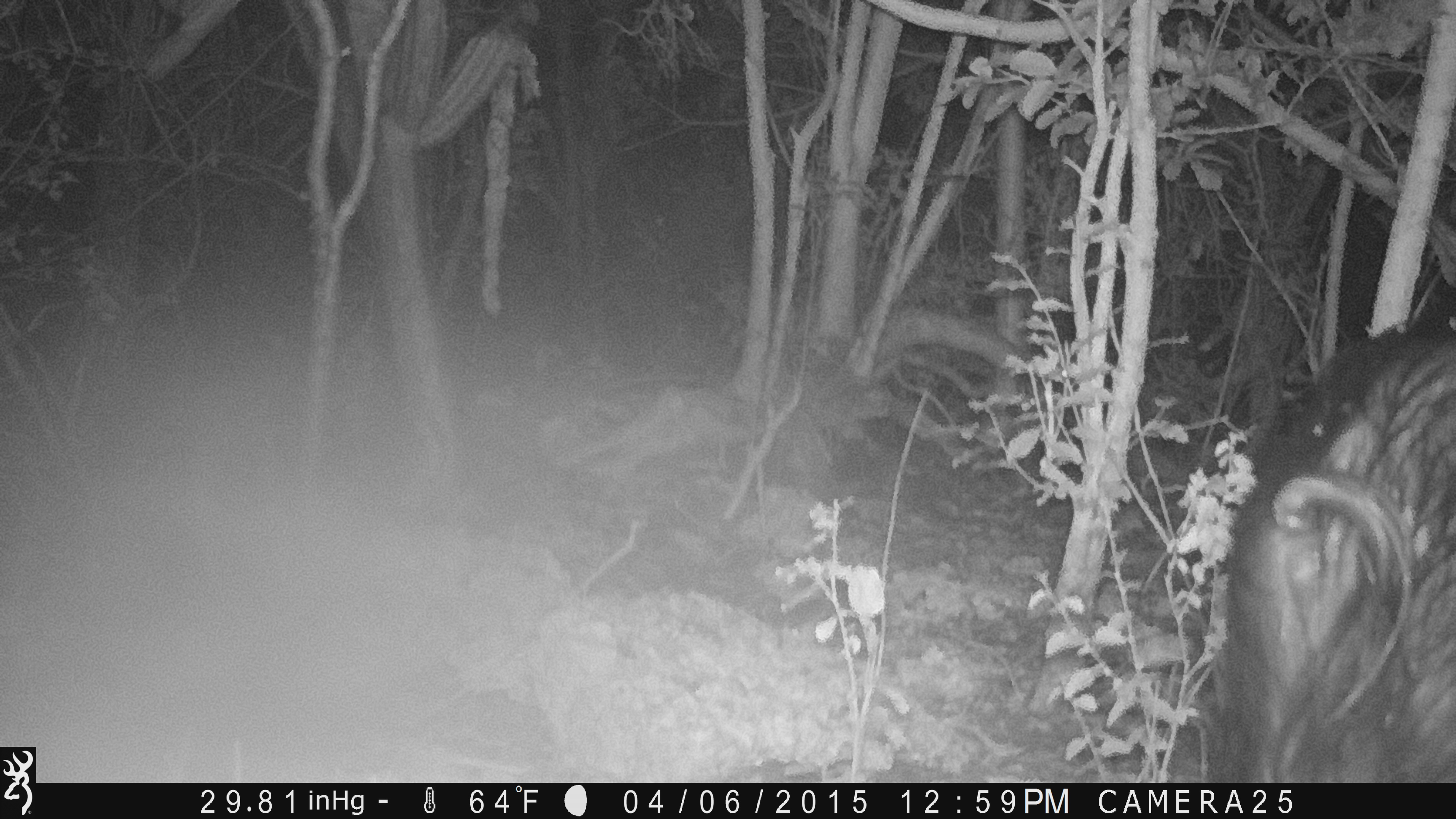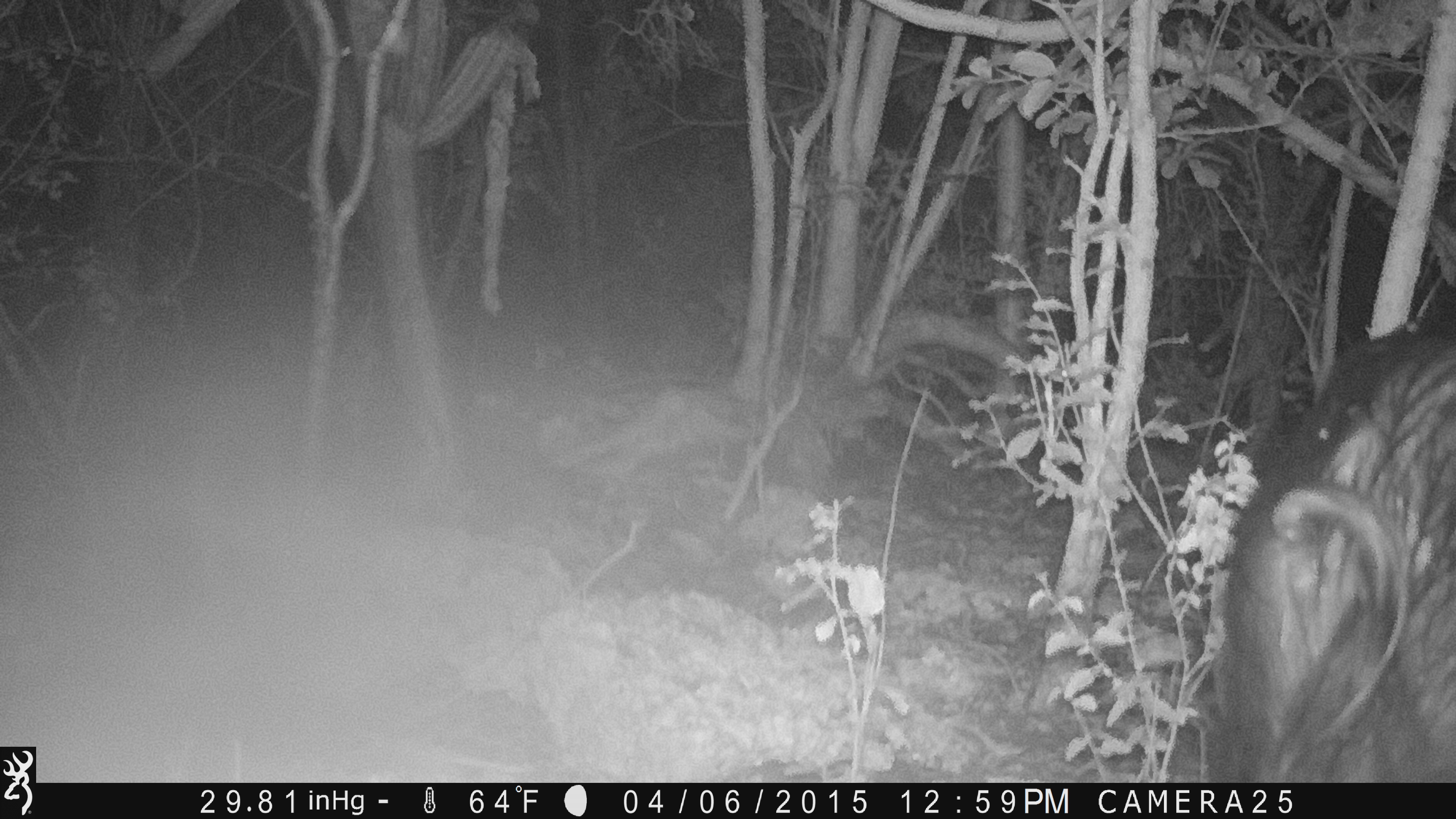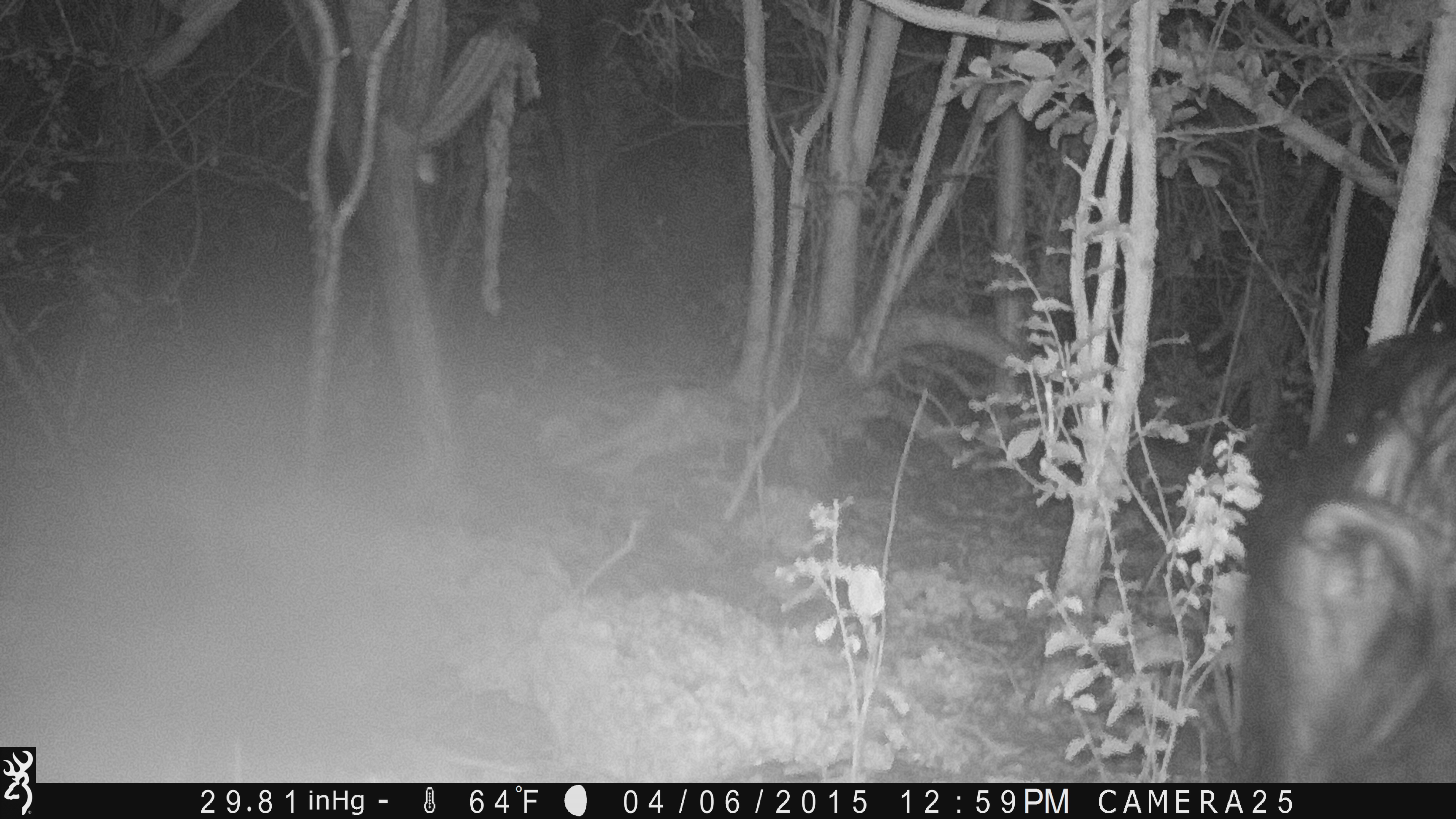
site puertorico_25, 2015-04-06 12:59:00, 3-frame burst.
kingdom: Animalia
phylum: Chordata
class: Mammalia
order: Artiodactyla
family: Suidae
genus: Sus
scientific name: Sus scrofa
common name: pig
Pig (Sus scrofa).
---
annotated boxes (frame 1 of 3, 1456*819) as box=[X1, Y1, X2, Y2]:
pig: box=[1209, 322, 1456, 785]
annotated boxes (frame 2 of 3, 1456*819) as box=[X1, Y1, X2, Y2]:
pig: box=[1204, 318, 1456, 786]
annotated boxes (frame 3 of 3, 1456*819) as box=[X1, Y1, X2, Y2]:
pig: box=[1232, 323, 1456, 784]